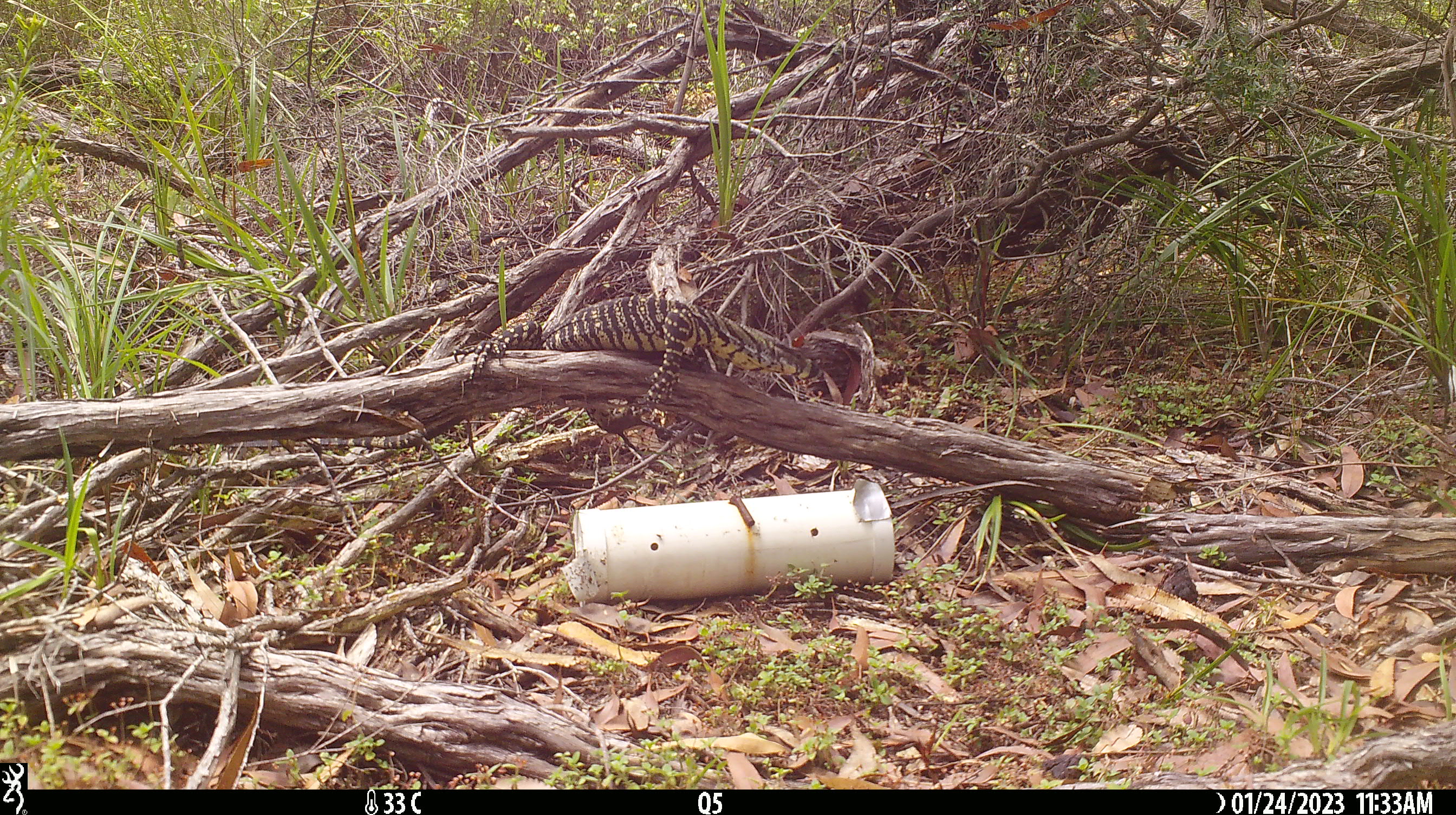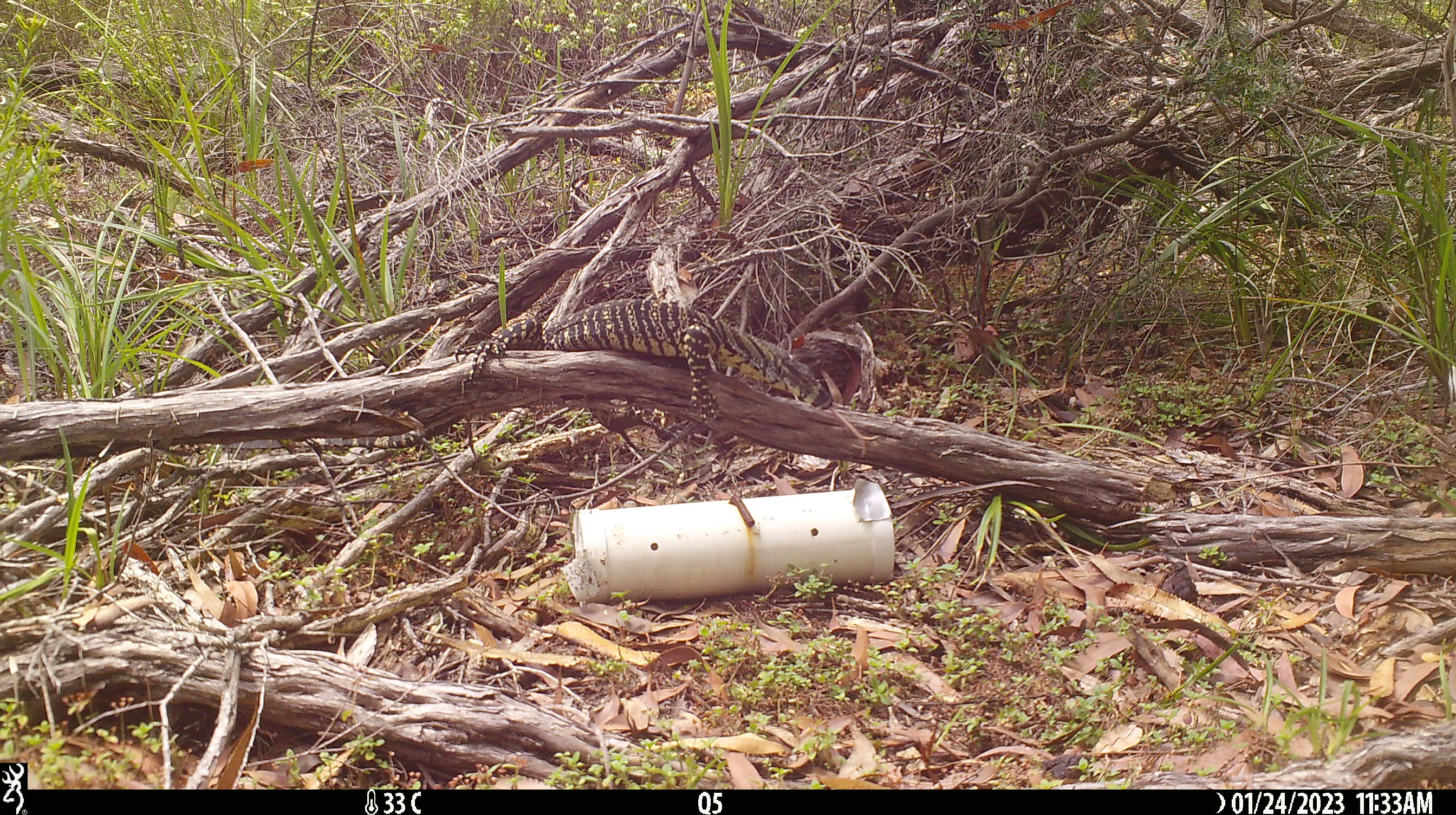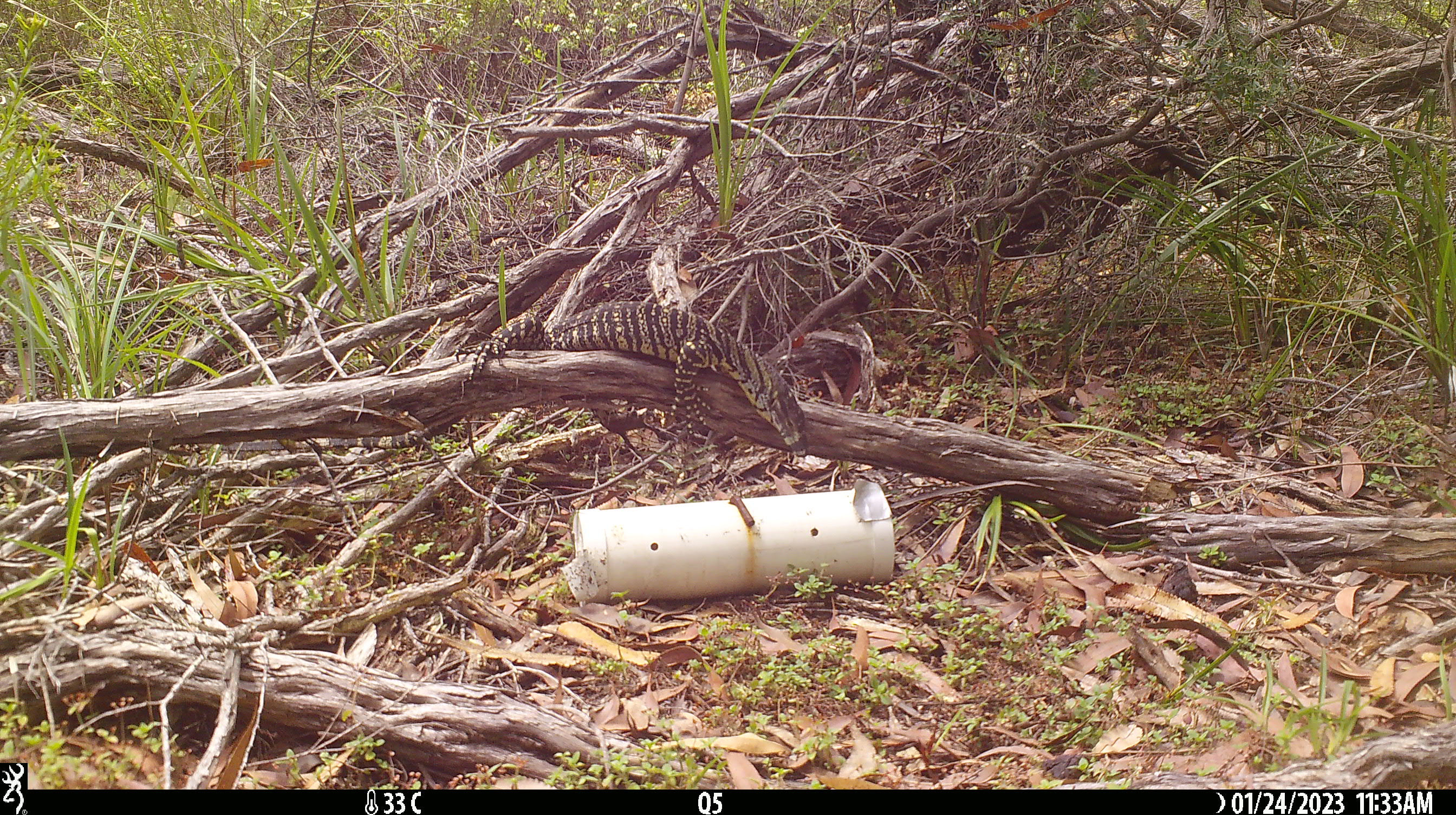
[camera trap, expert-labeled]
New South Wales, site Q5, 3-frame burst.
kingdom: Animalia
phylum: Chordata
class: Reptilia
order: Squamata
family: Varanidae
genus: Varanus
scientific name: Varanus varius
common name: lace monitor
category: goanna